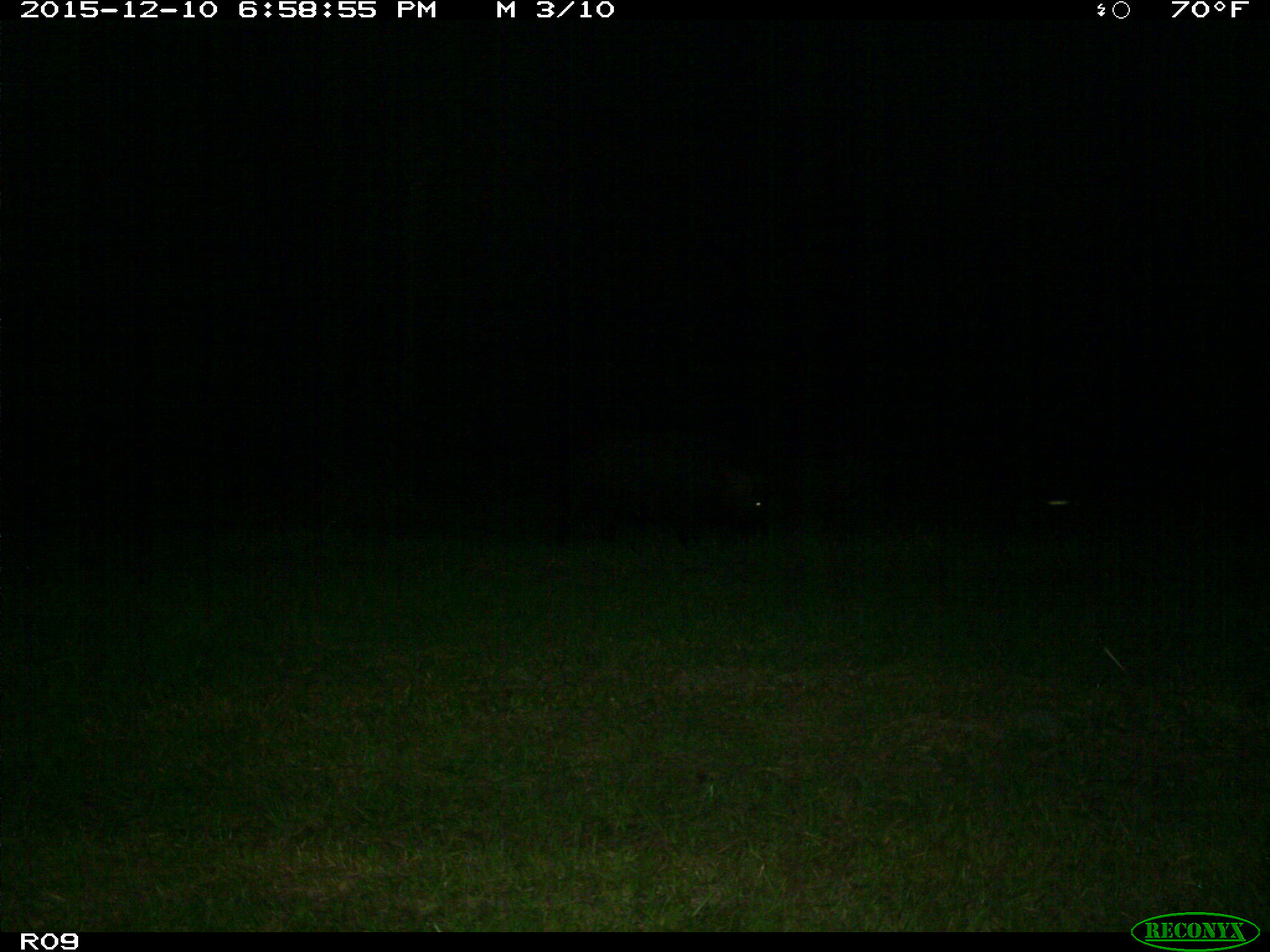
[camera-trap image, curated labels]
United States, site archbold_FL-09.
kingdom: Animalia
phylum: Chordata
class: Mammalia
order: Artiodactyla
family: Suidae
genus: Sus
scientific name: Sus scrofa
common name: wild boar